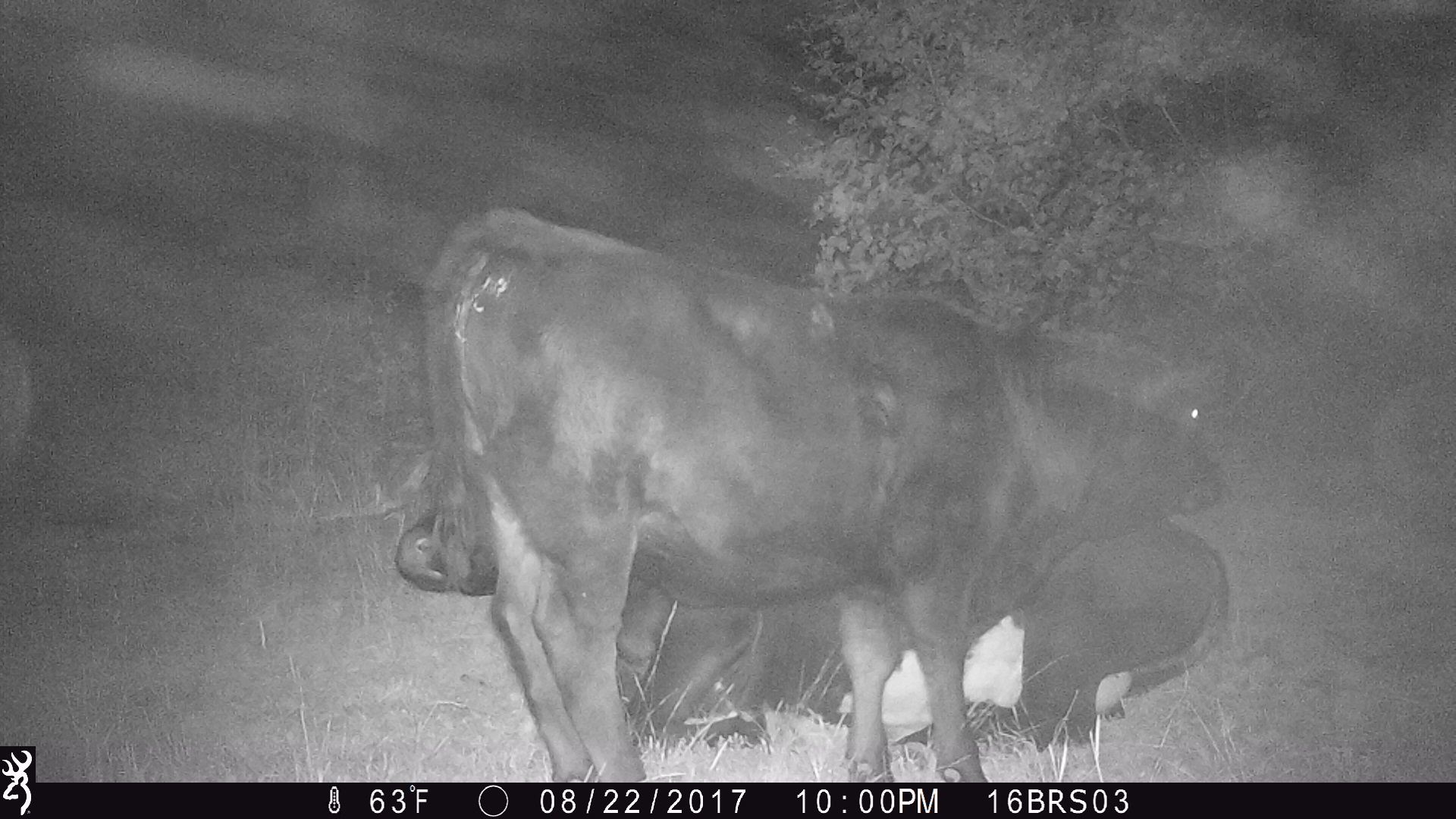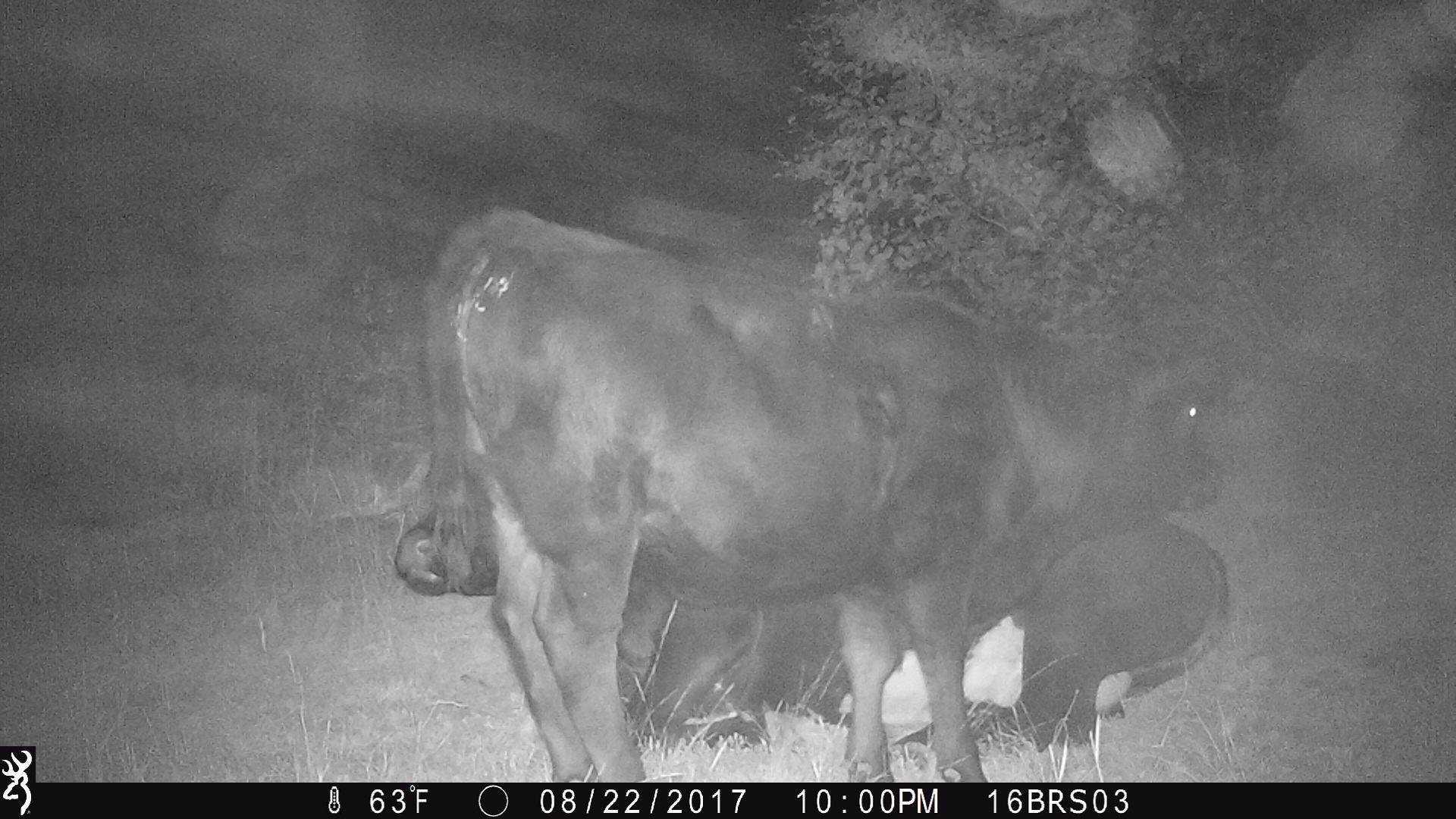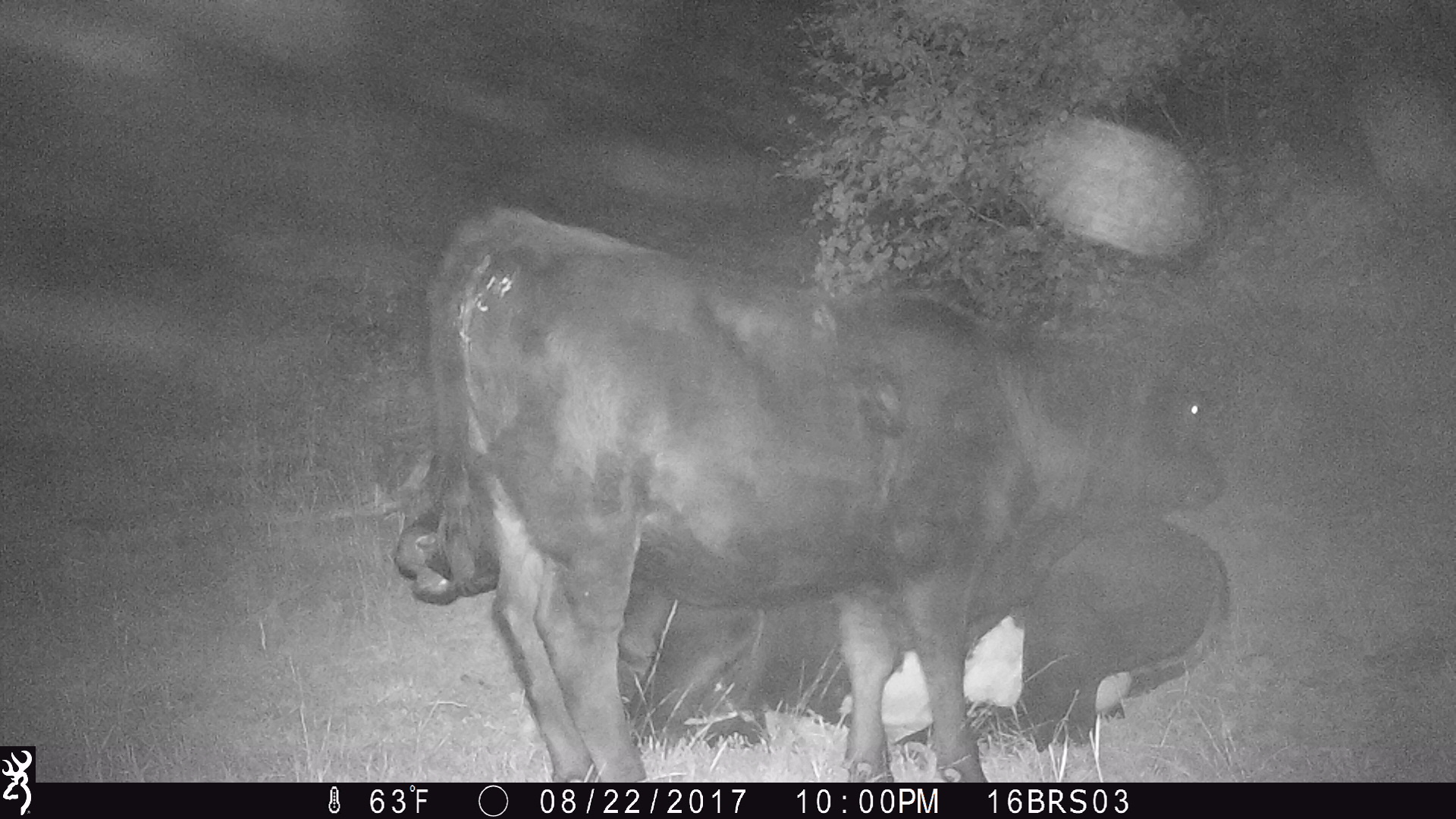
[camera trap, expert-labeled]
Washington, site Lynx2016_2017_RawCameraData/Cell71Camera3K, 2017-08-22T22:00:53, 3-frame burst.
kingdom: Animalia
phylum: Chordata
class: Mammalia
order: Artiodactyla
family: Bovidae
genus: Bos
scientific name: Bos taurus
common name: domestic cattle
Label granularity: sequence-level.